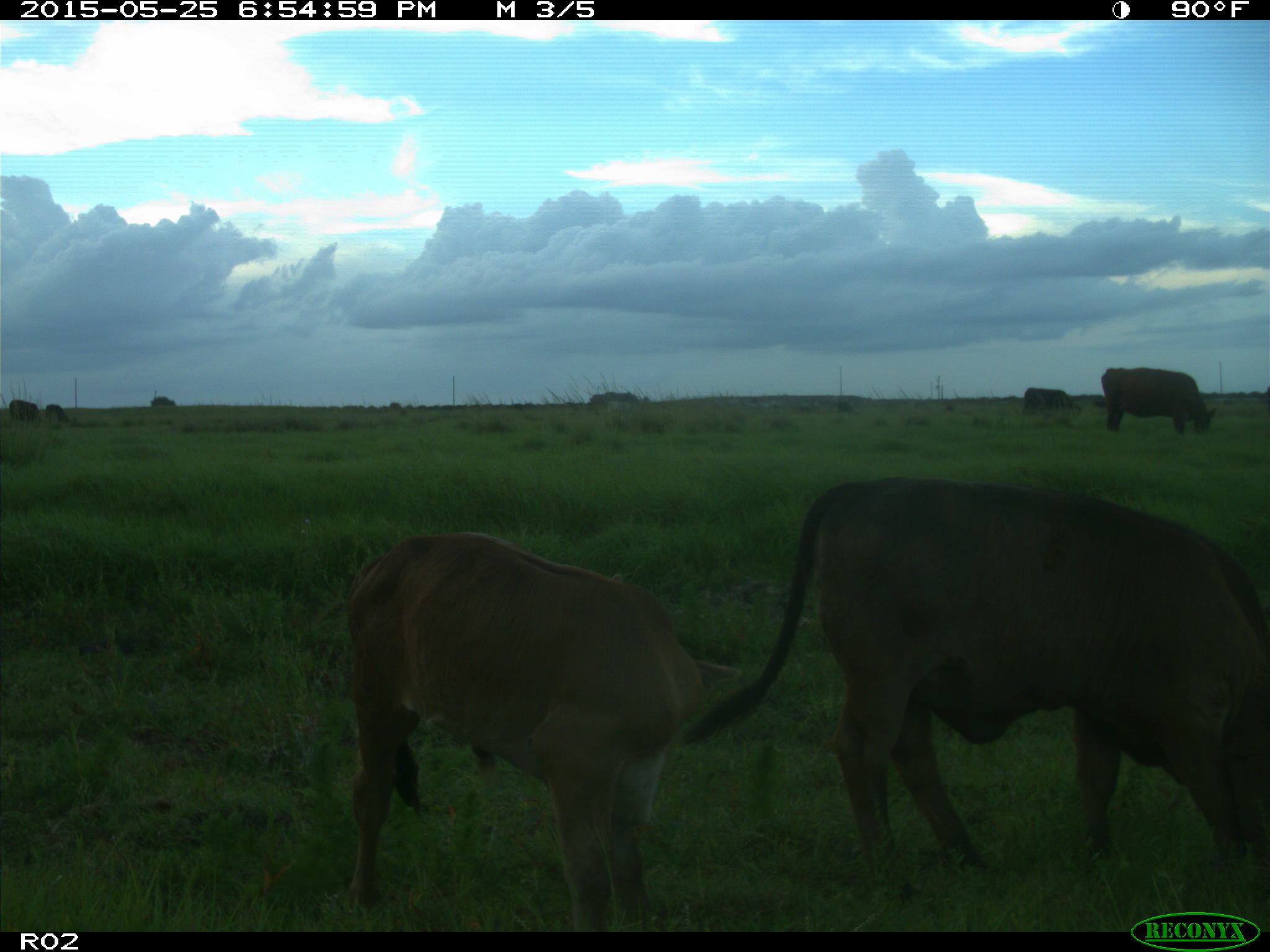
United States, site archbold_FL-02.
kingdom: Animalia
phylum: Chordata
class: Mammalia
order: Artiodactyla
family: Bovidae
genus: Bos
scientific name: Bos taurus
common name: domestic cow